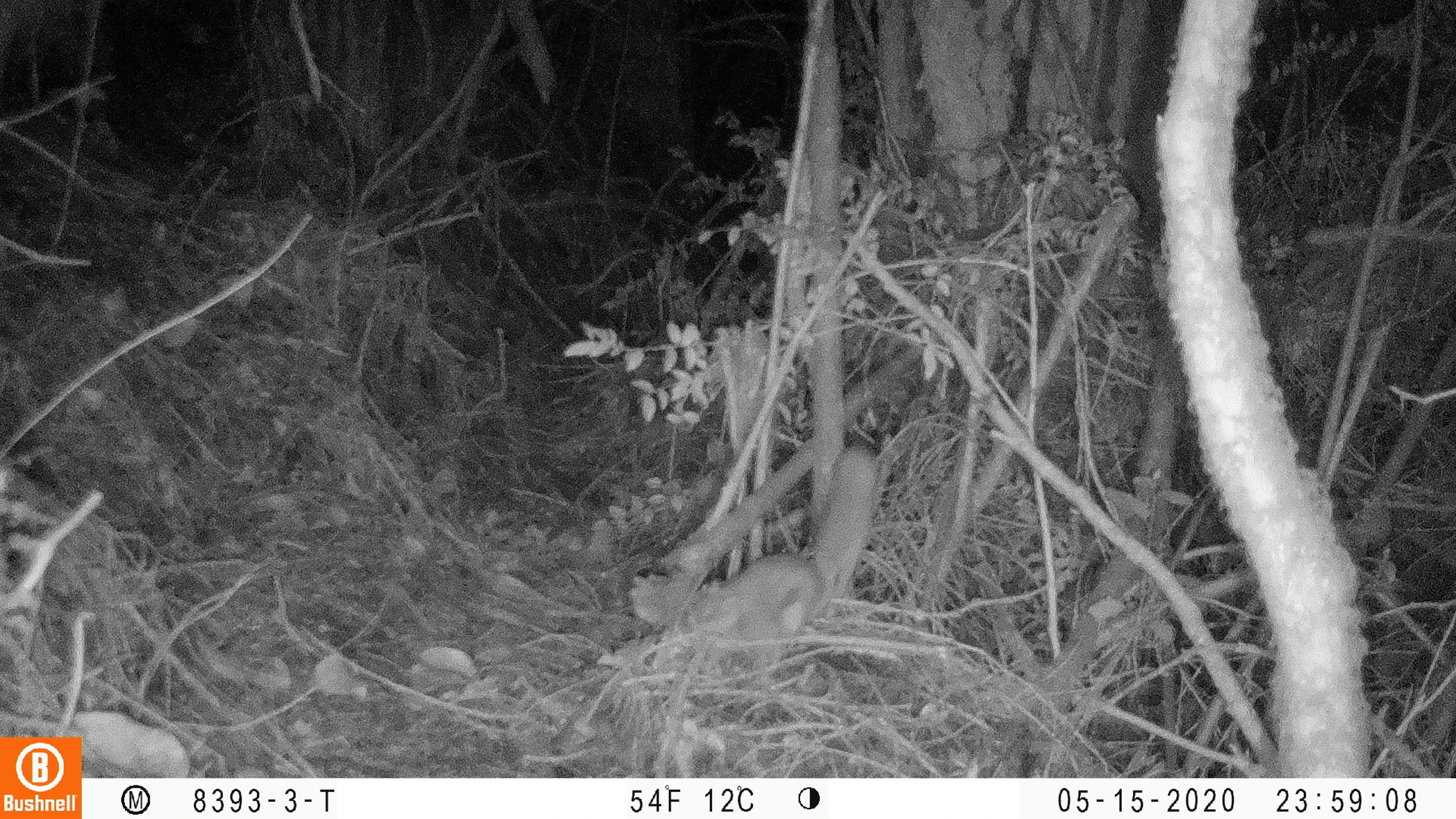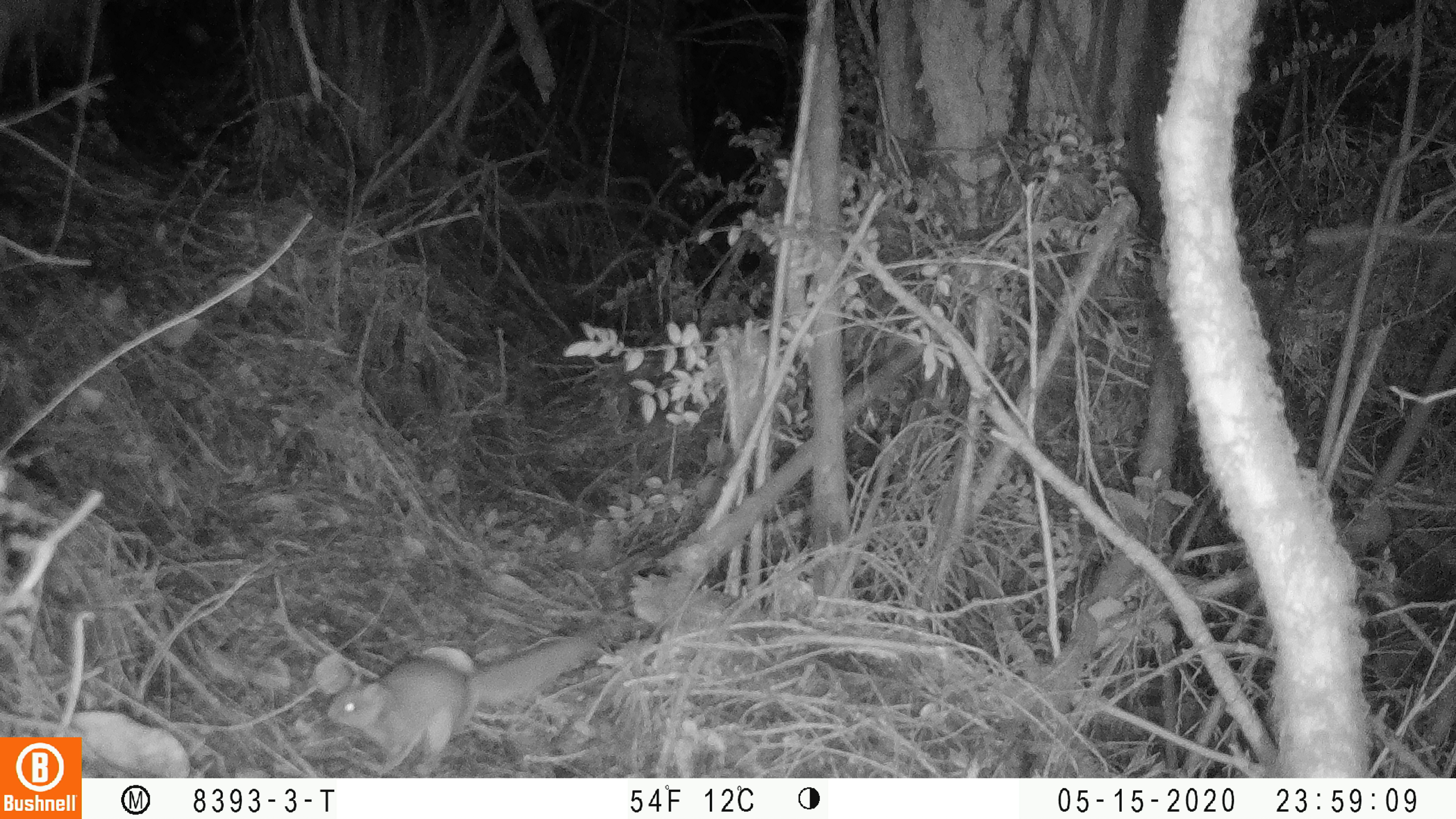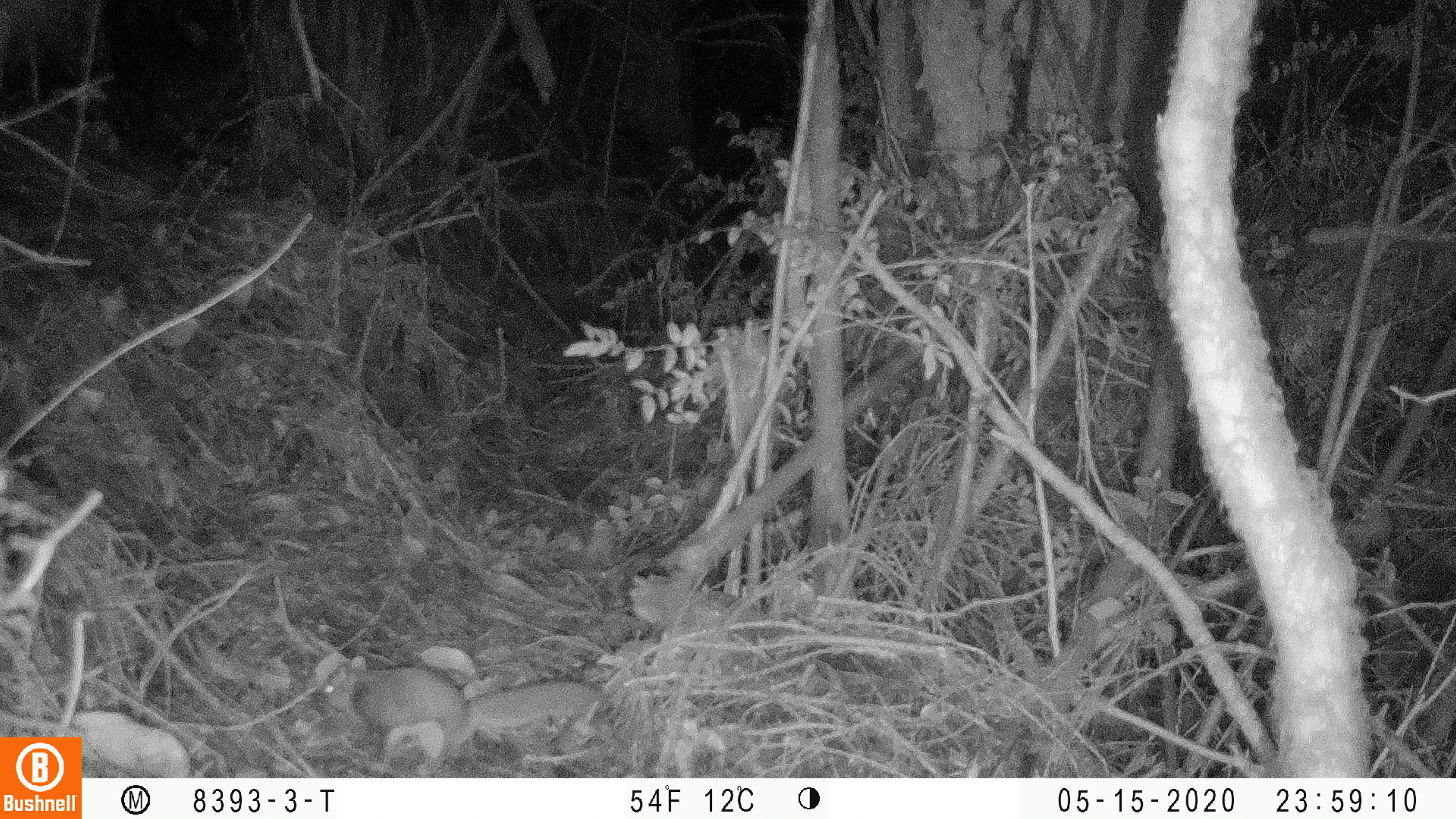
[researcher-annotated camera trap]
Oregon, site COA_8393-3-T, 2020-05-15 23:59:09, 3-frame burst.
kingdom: Animalia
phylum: Chordata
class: Mammalia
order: Rodentia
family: Sciuridae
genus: Glaucomys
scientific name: Glaucomys oregonensis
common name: humboldt's flying squirrel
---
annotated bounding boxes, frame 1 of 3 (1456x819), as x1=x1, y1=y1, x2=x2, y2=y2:
humboldt's flying squirrel: x1=676, y1=432, x2=891, y2=653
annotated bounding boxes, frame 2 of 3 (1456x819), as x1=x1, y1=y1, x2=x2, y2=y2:
humboldt's flying squirrel: x1=320, y1=624, x2=607, y2=775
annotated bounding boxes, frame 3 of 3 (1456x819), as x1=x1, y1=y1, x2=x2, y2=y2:
humboldt's flying squirrel: x1=312, y1=645, x2=623, y2=775